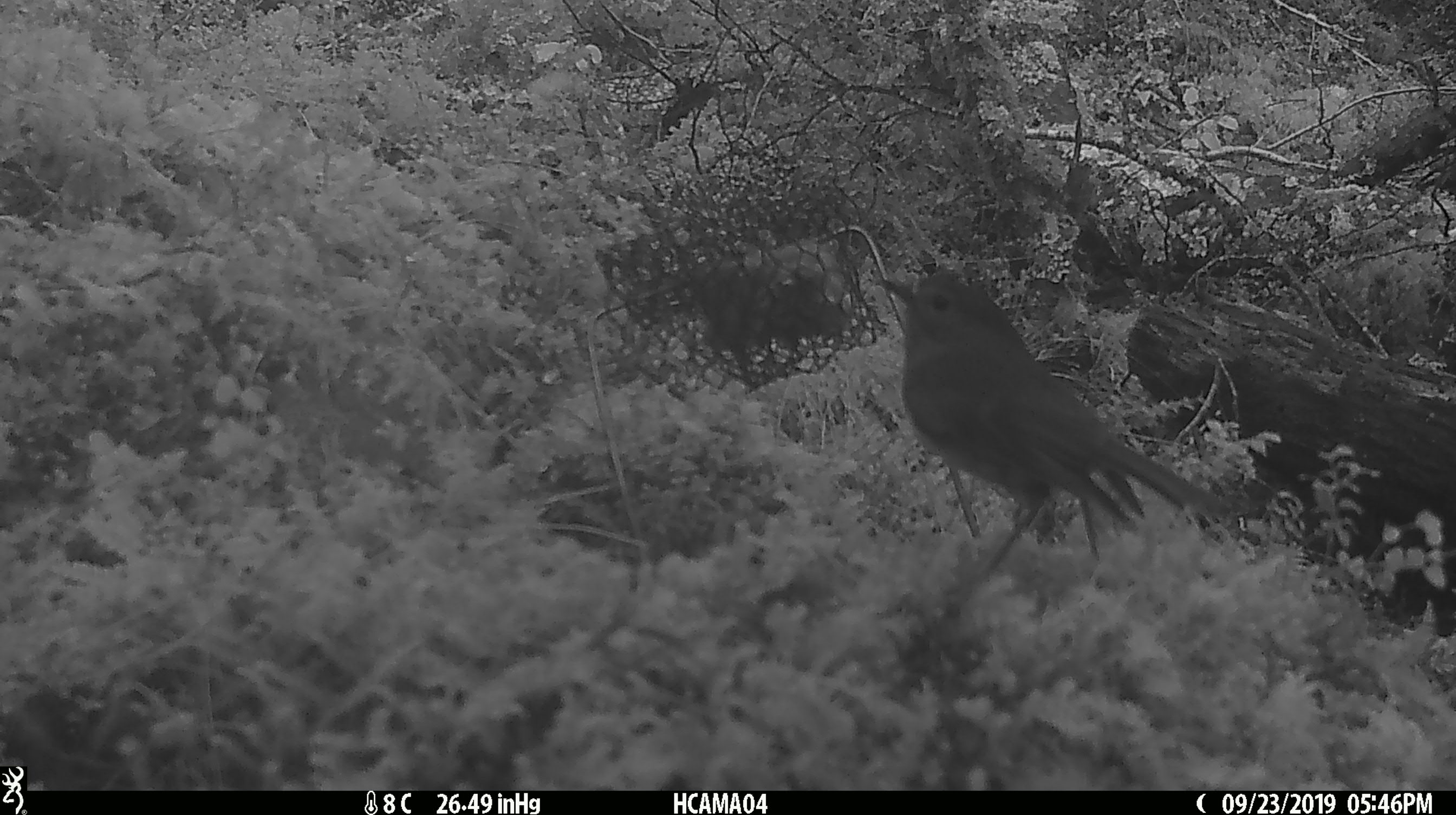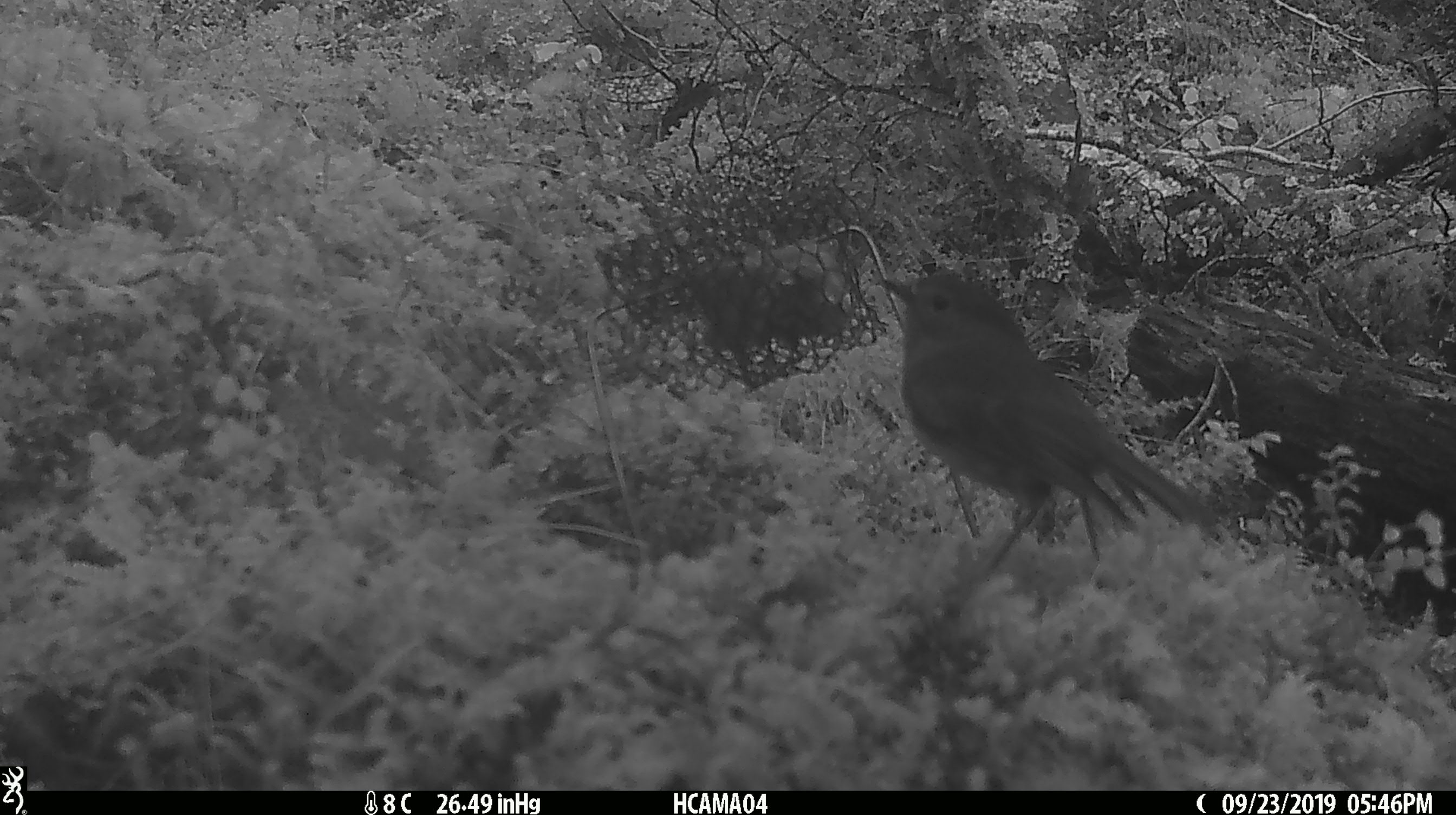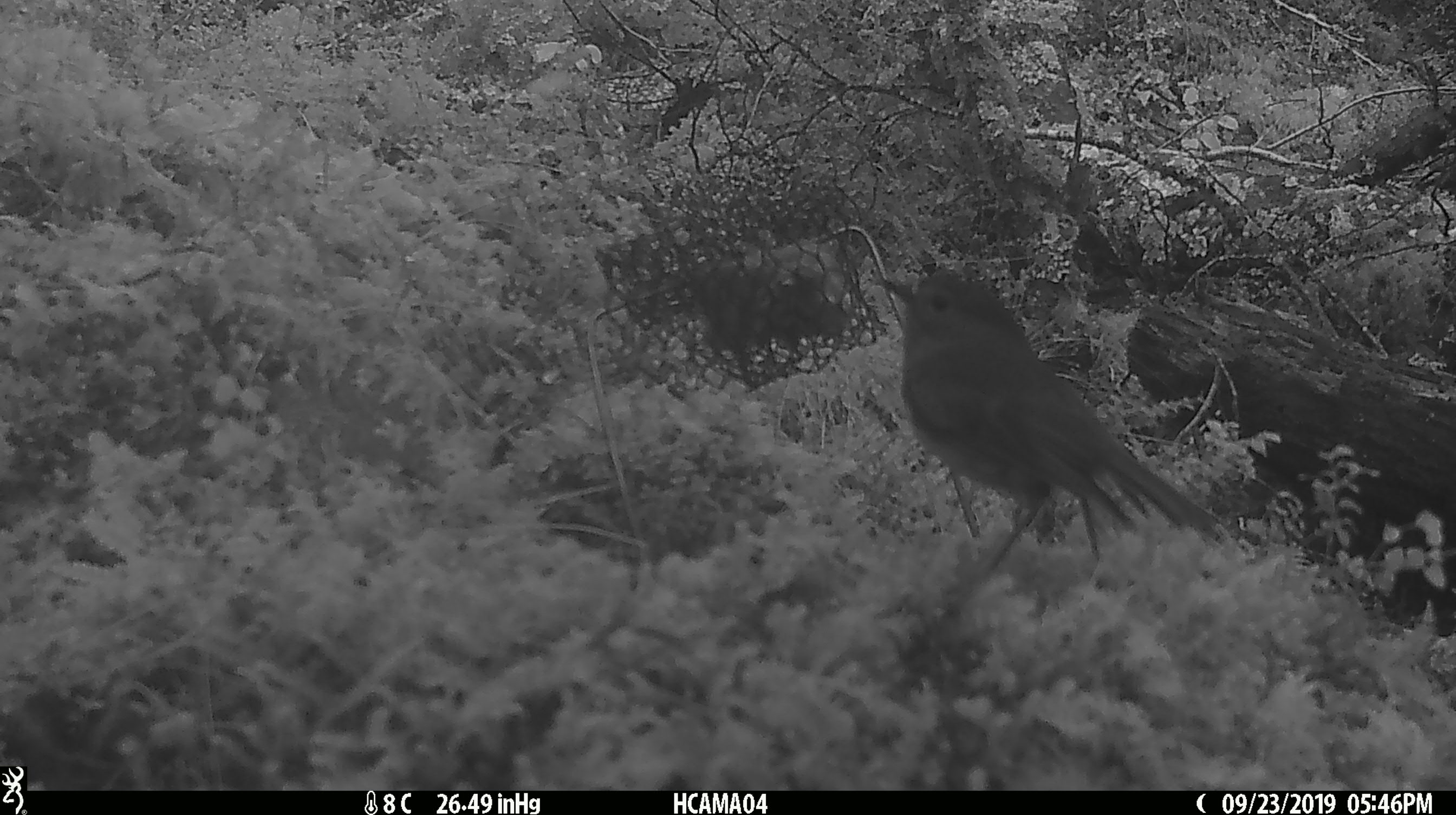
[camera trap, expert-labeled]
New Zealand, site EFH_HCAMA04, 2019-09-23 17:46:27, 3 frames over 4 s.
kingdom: Animalia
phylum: Chordata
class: Aves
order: Passeriformes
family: Petroicidae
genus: Petroica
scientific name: Petroica australis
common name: new zealand robin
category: robin